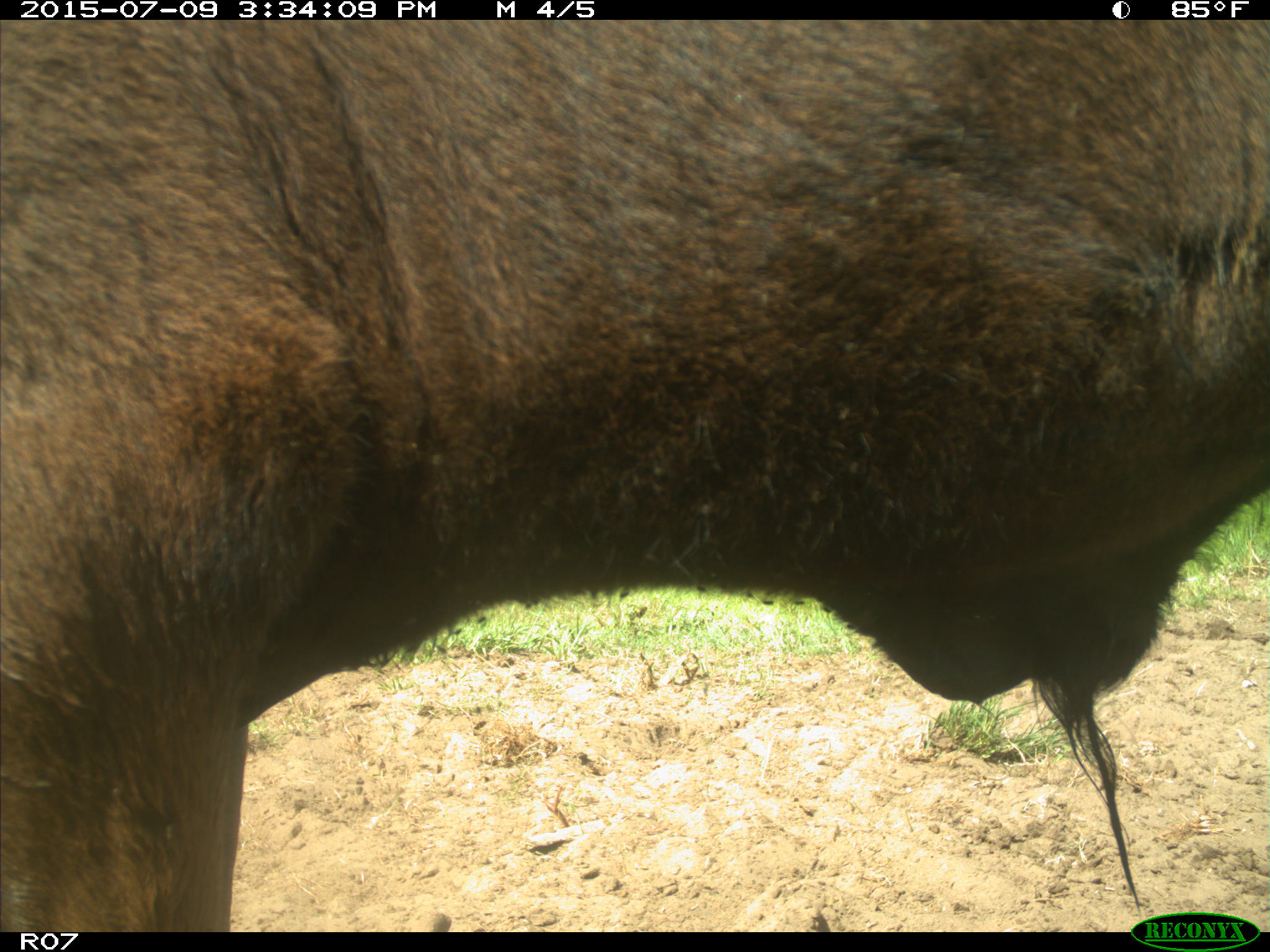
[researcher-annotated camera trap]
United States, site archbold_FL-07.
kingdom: Animalia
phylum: Chordata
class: Mammalia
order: Artiodactyla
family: Bovidae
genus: Bos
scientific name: Bos taurus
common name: domestic cow